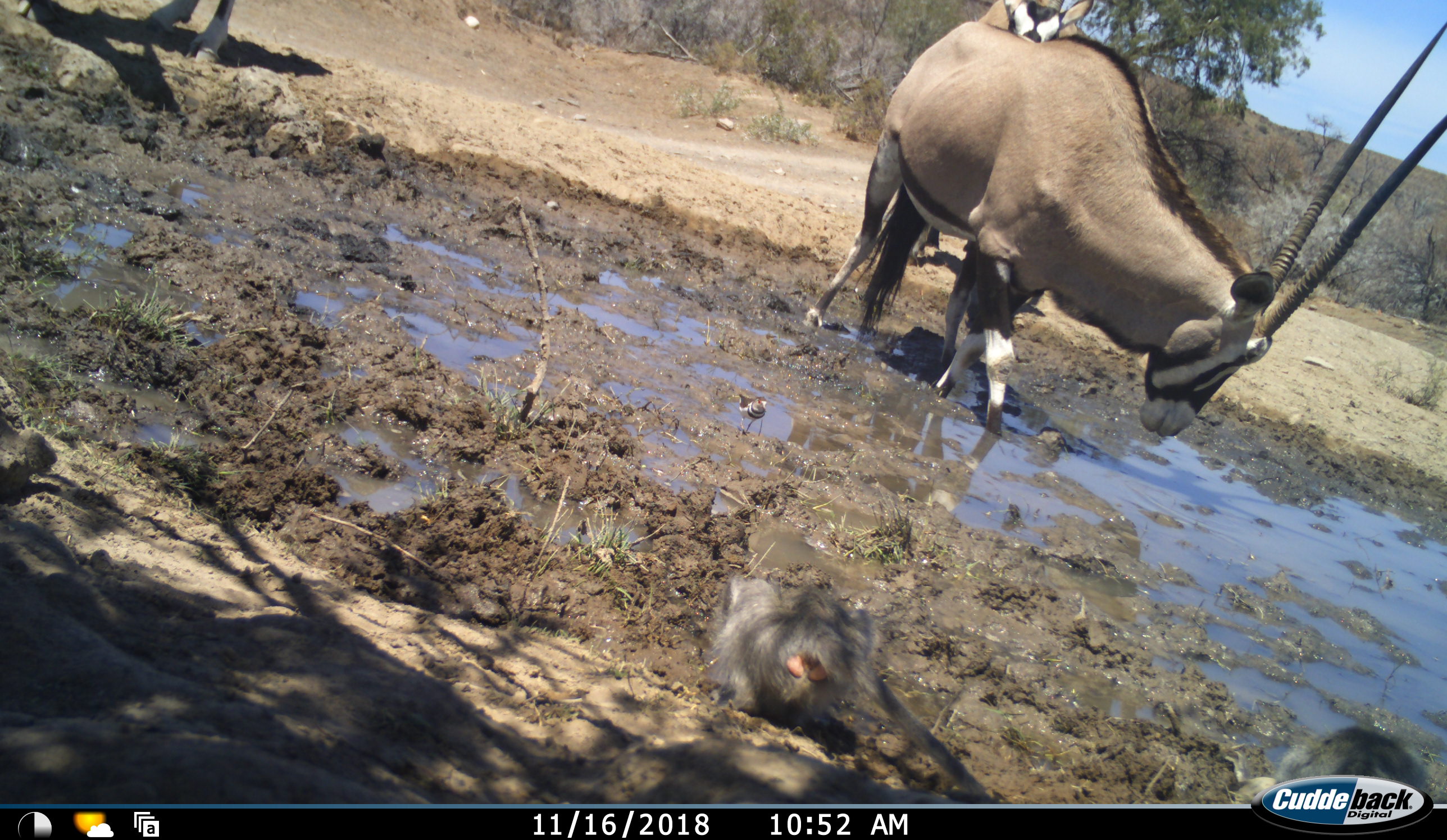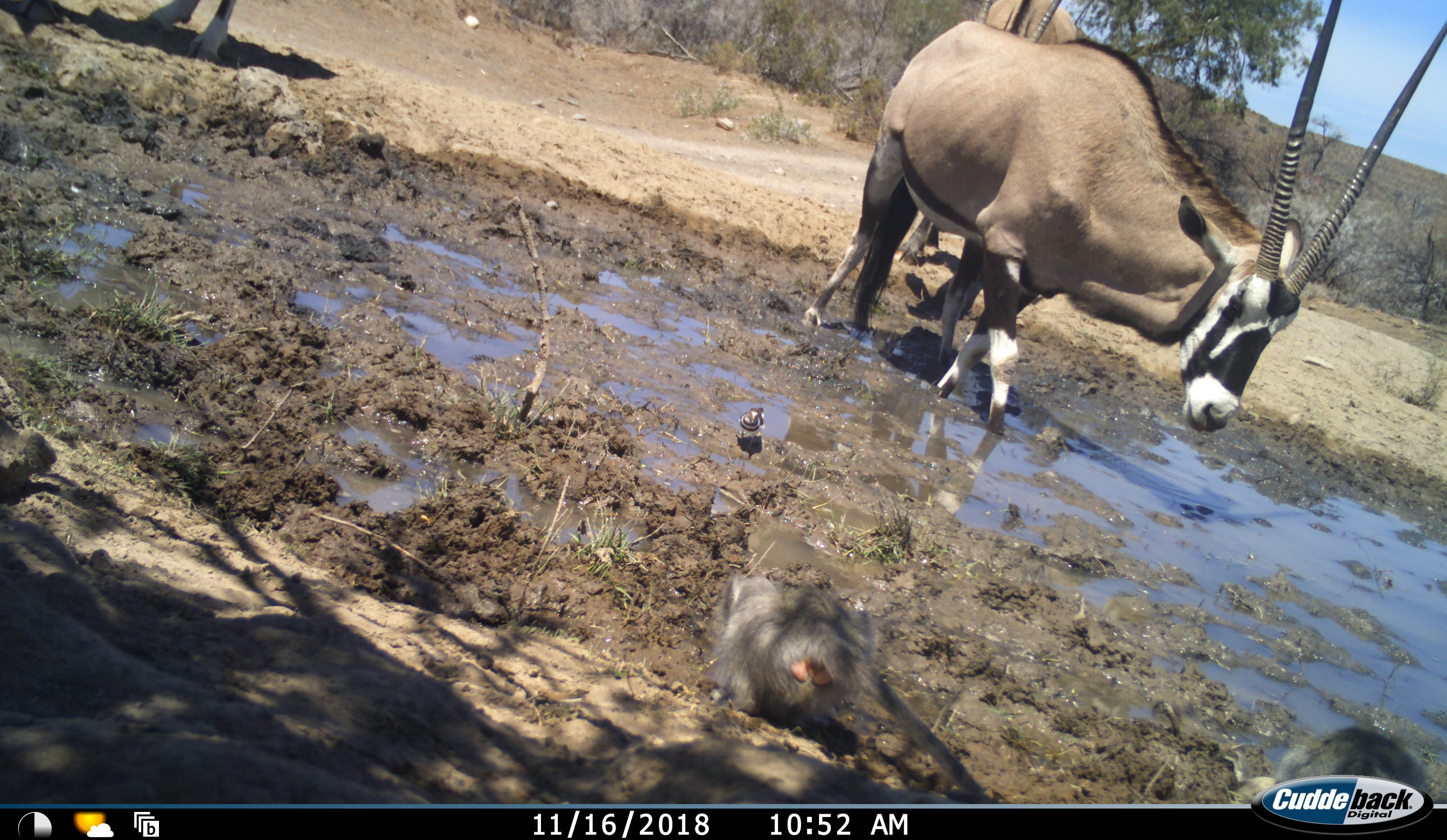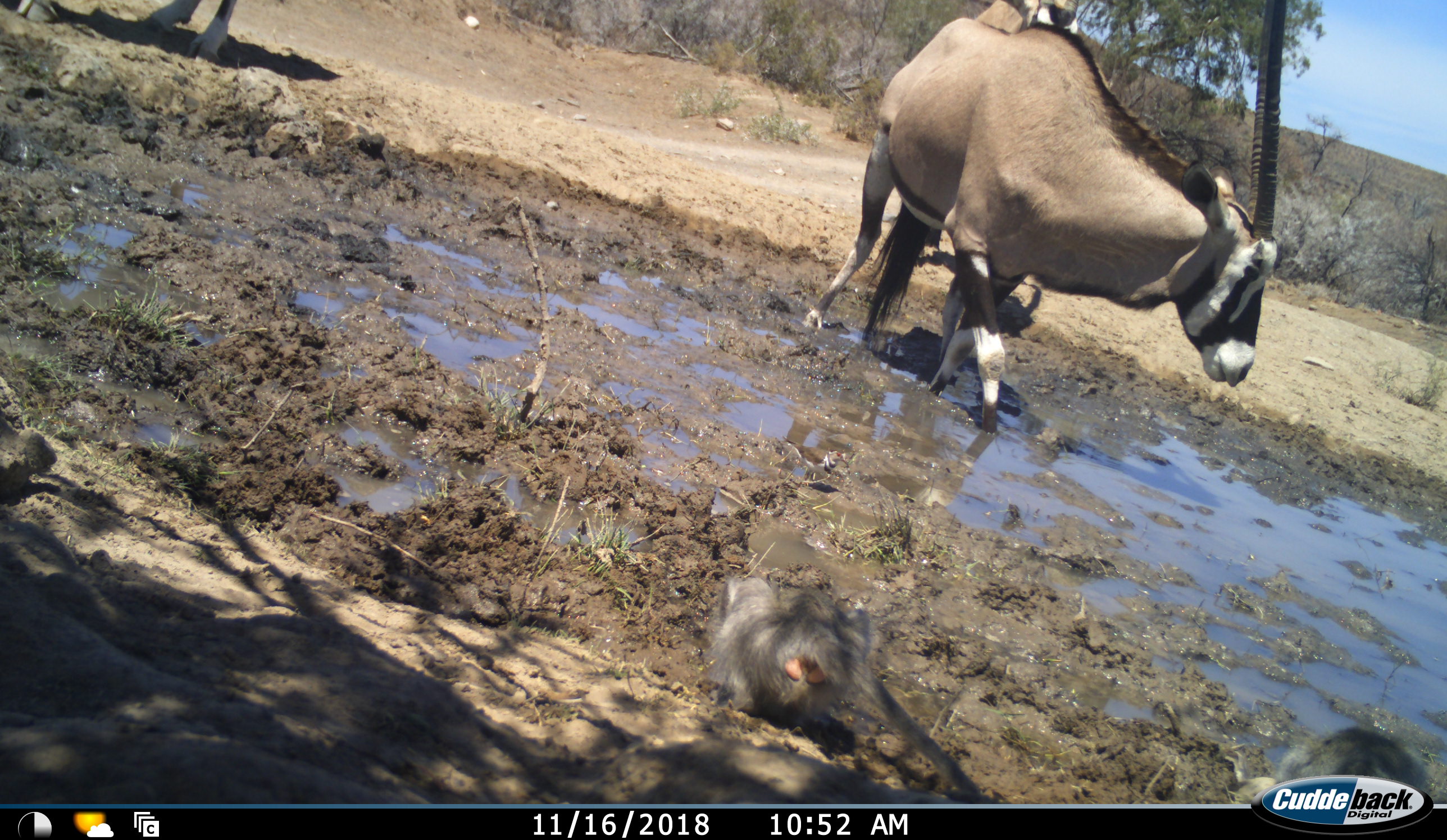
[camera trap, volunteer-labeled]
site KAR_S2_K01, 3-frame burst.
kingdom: Animalia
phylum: Chordata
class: Mammalia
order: Artiodactyla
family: Bovidae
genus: Oryx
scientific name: Oryx gazella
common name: gemsbok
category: oryx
Oryx (gemsbok) (Oryx gazella), count 3. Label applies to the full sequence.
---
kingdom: Animalia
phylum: Chordata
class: Mammalia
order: Primates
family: Cercopithecidae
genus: Chlorocebus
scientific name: Chlorocebus pygerythrus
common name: vervet monkey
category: monkeyvervet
Monkeyvervet (vervet monkey) (Chlorocebus pygerythrus), count 1. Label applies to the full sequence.